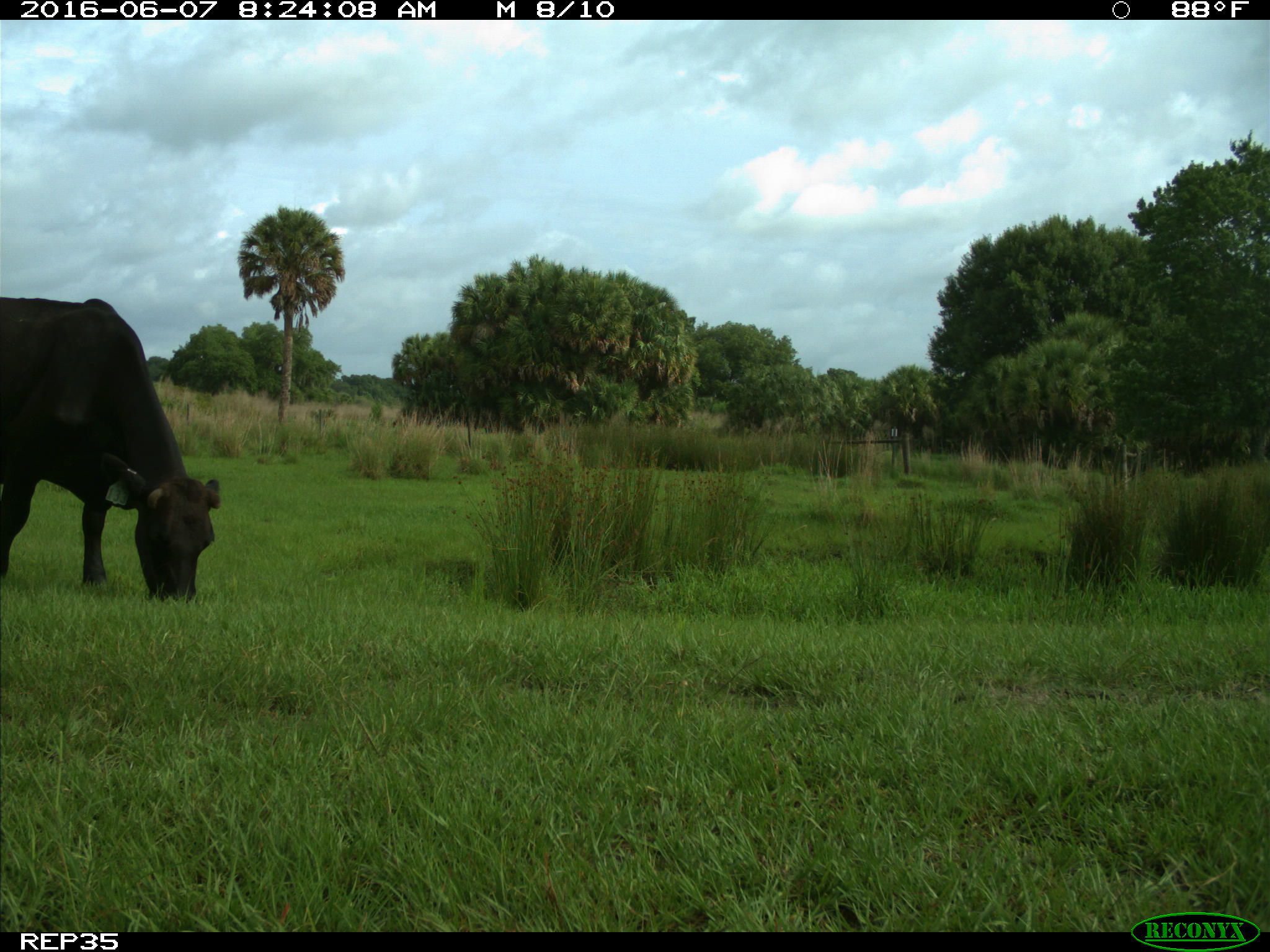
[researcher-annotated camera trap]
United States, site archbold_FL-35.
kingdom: Animalia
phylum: Chordata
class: Mammalia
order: Artiodactyla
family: Bovidae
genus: Bos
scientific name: Bos taurus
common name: domestic cow